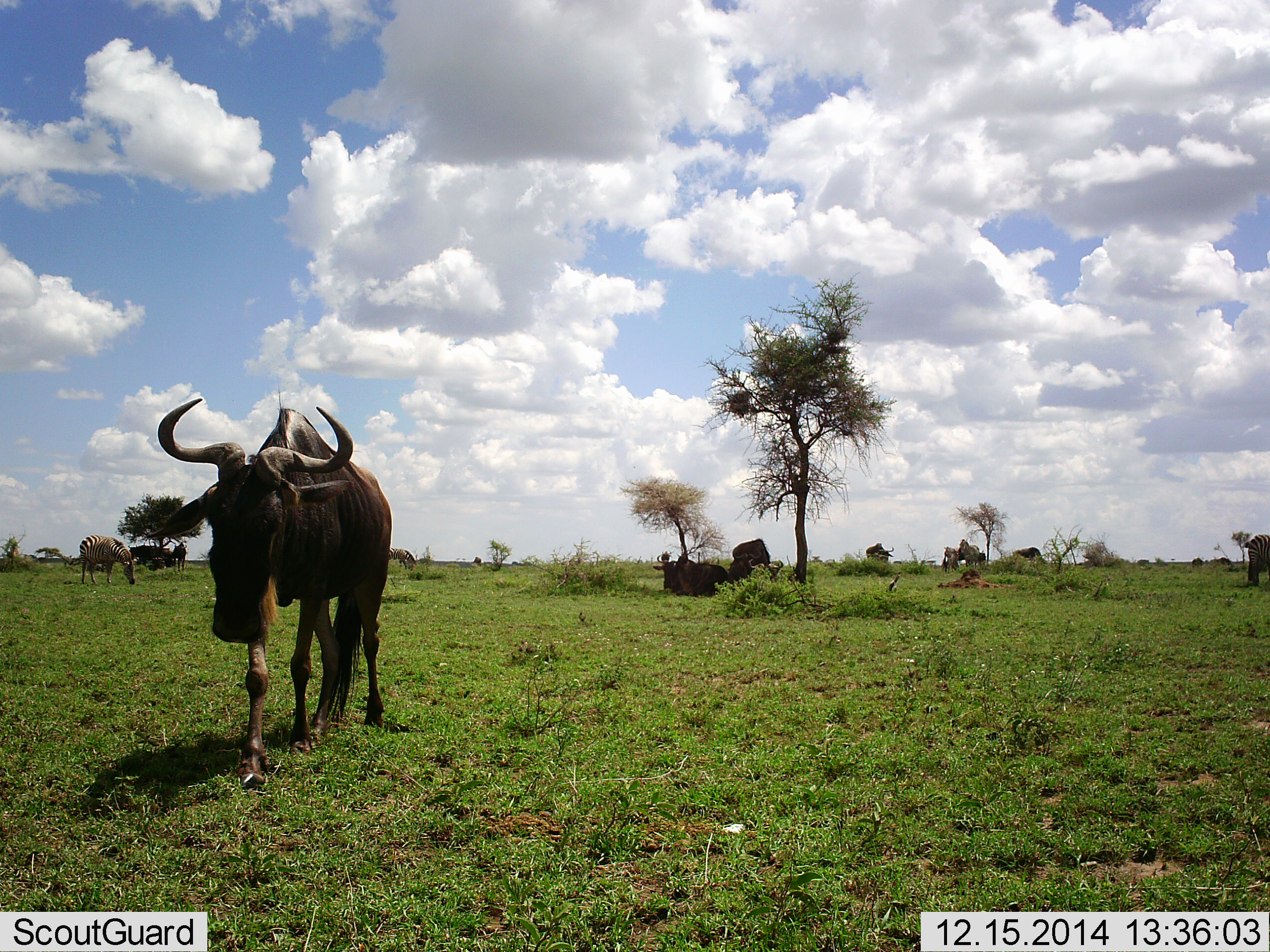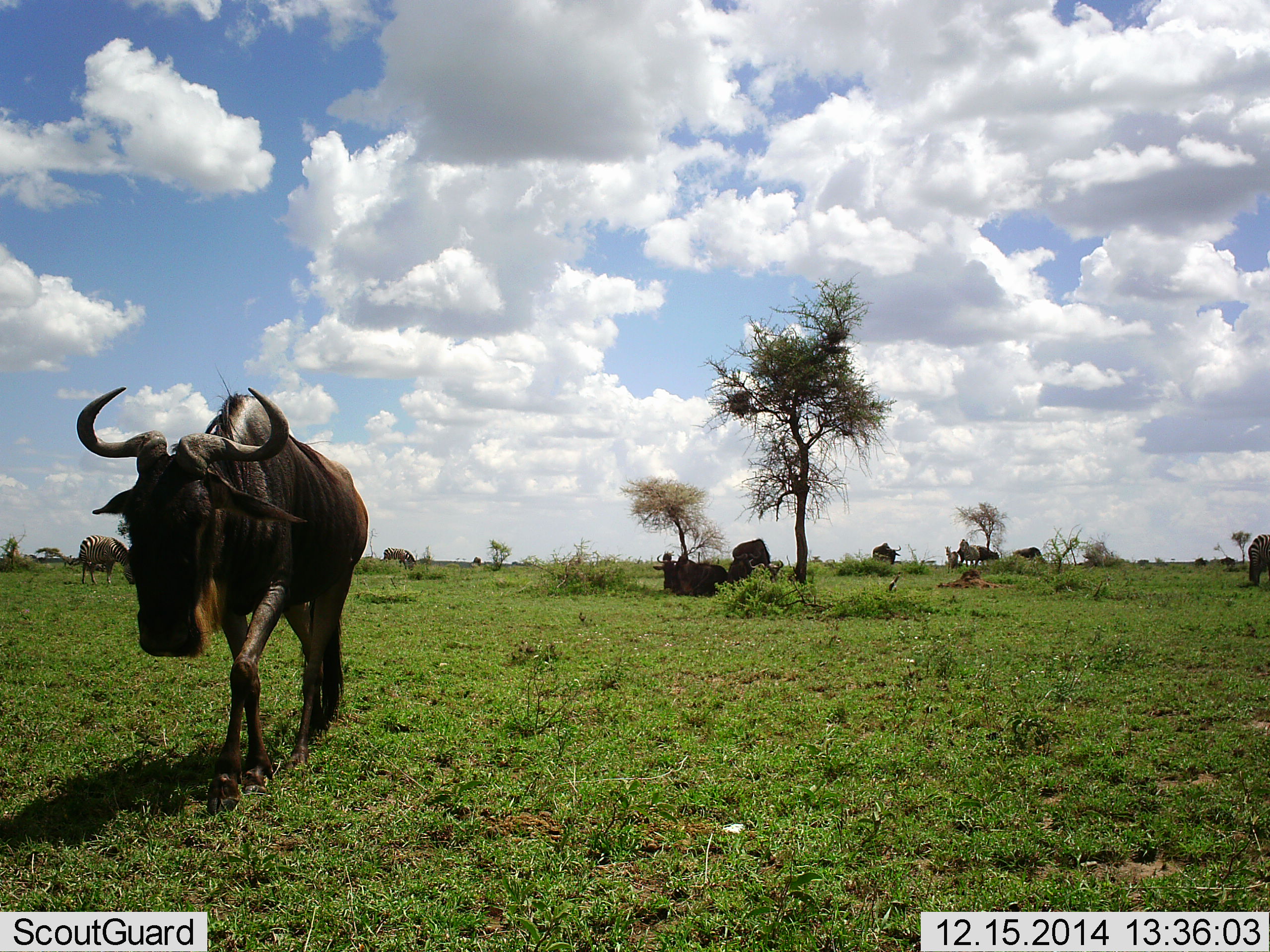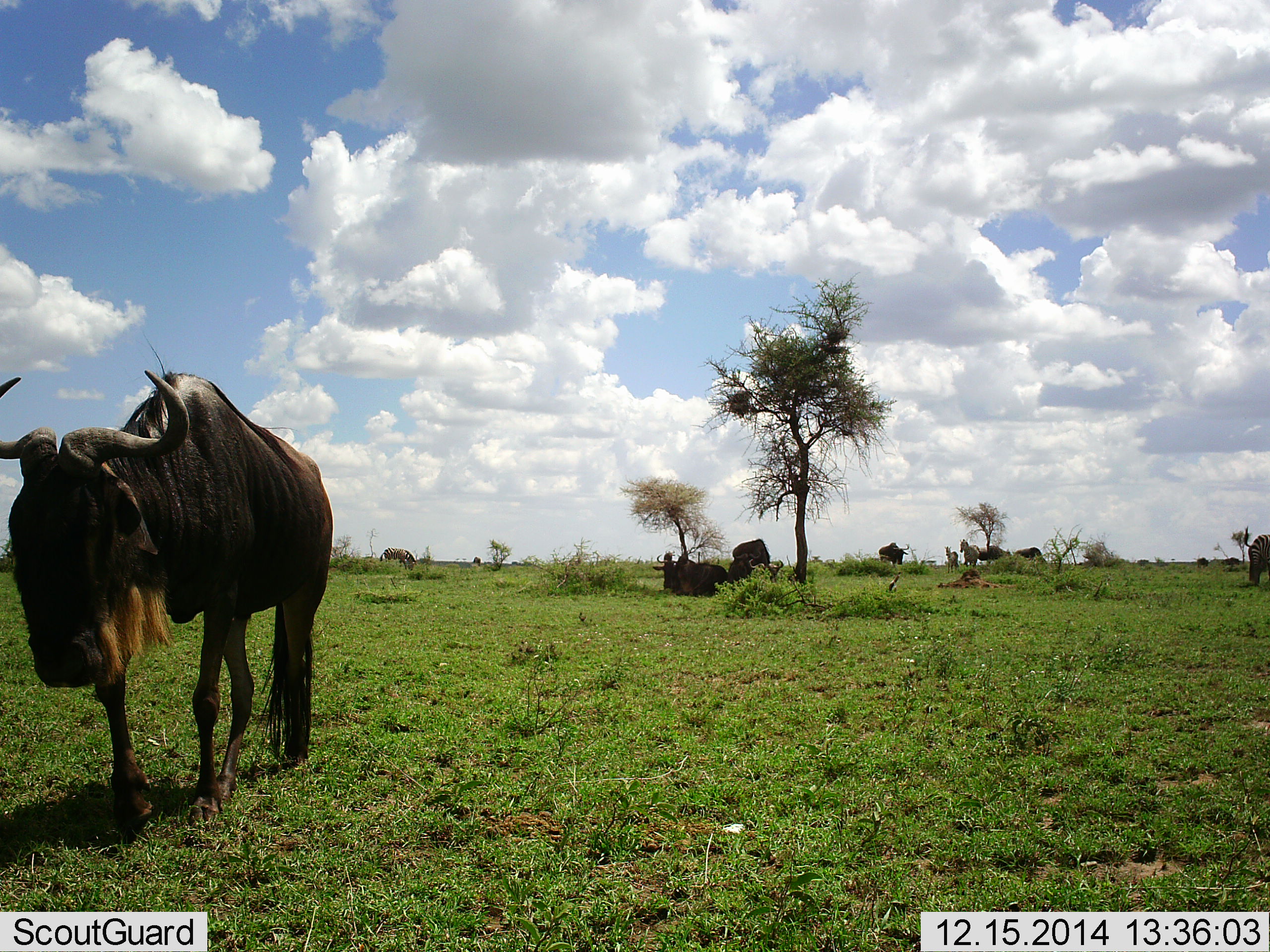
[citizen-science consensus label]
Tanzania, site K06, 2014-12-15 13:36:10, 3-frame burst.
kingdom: Animalia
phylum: Chordata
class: Mammalia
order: Artiodactyla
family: Bovidae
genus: Connochaetes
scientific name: Connochaetes taurinus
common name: blue wildebeest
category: wildebeest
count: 8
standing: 56%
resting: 67%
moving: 89%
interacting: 0%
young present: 0%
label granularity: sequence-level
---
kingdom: Animalia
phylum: Chordata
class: Mammalia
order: Perissodactyla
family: Equidae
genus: Equus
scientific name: Equus quagga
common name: plains zebra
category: zebra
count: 3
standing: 73%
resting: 0%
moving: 18%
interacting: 0%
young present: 0%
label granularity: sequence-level